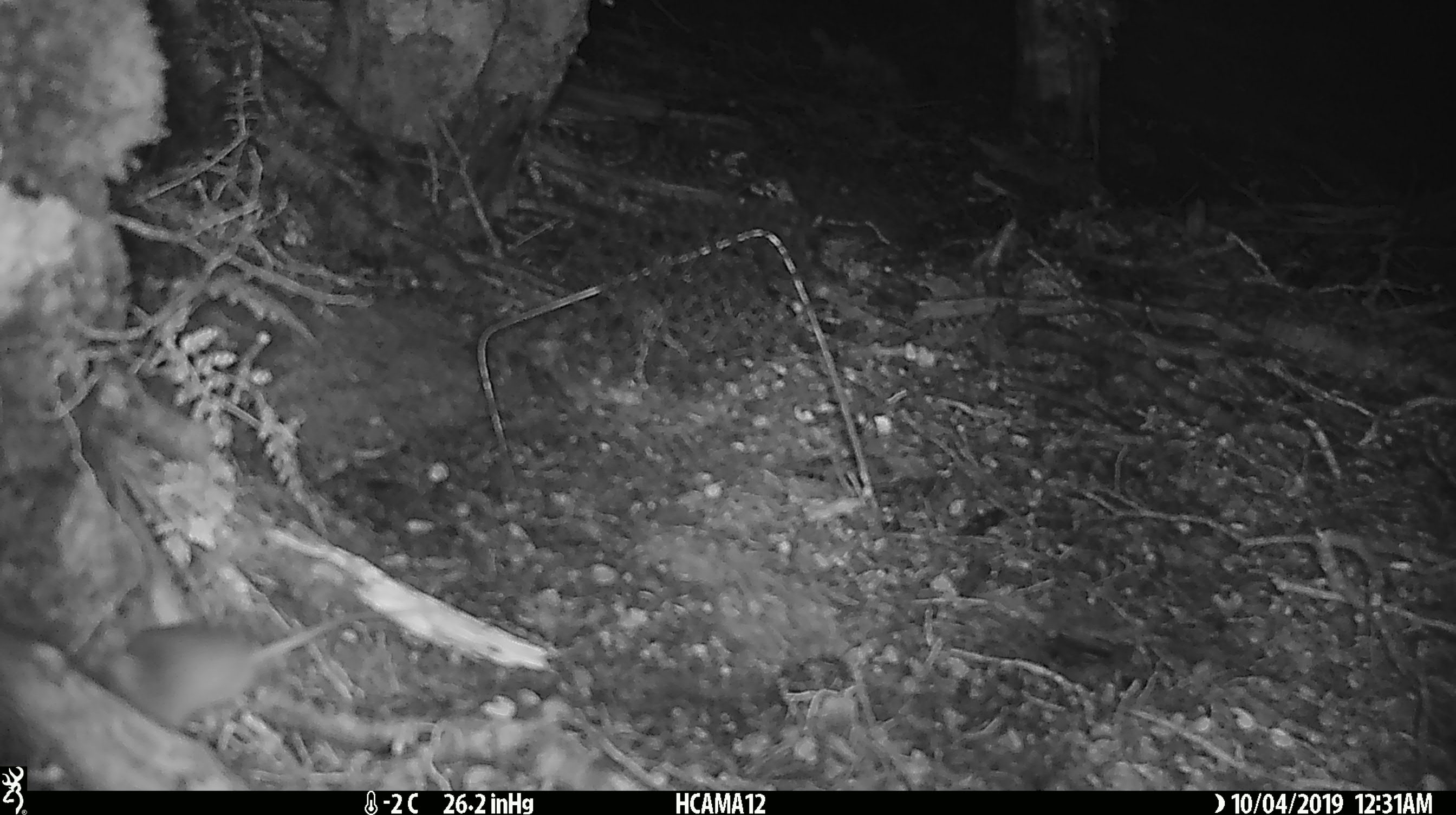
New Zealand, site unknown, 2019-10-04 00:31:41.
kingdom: Animalia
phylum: Chordata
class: Mammalia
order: Rodentia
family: Muridae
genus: Mus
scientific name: Mus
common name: mouse